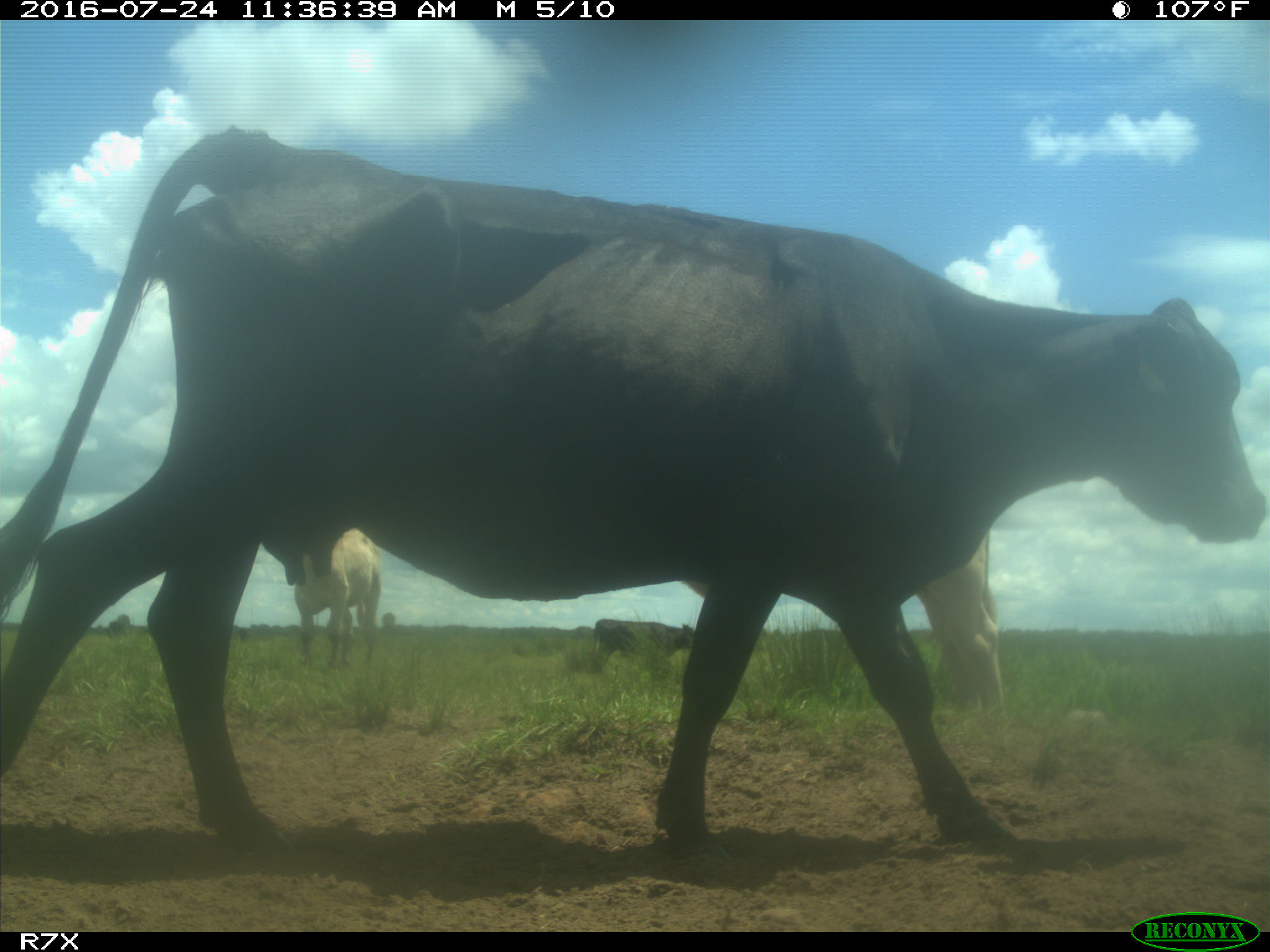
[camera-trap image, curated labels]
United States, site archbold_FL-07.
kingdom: Animalia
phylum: Chordata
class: Mammalia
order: Artiodactyla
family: Bovidae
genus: Bos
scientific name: Bos taurus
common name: domestic cow